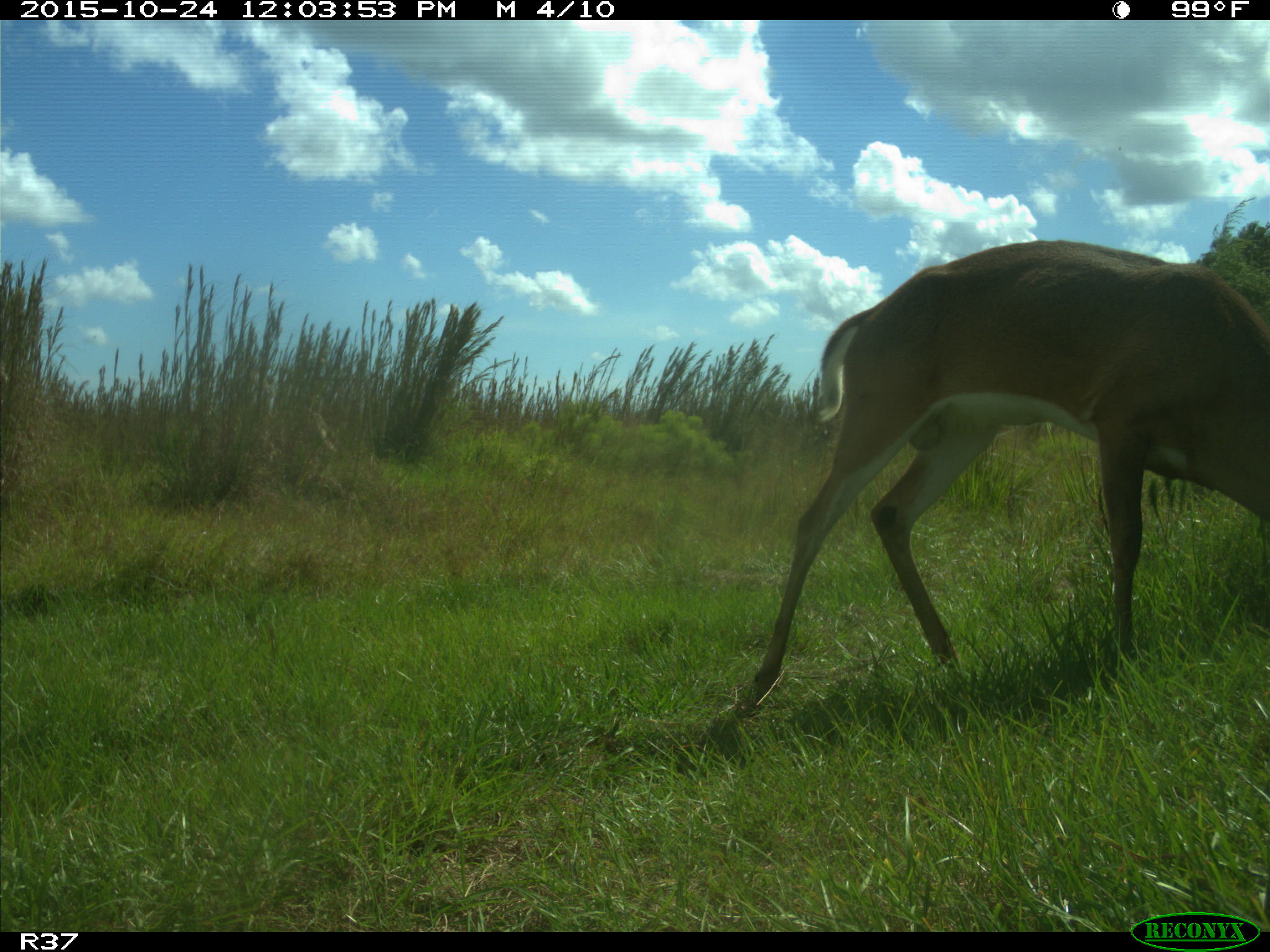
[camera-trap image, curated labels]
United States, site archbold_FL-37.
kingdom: Animalia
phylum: Chordata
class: Mammalia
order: Artiodactyla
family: Cervidae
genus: Odocoileus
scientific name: Odocoileus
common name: deer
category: unidentified deer